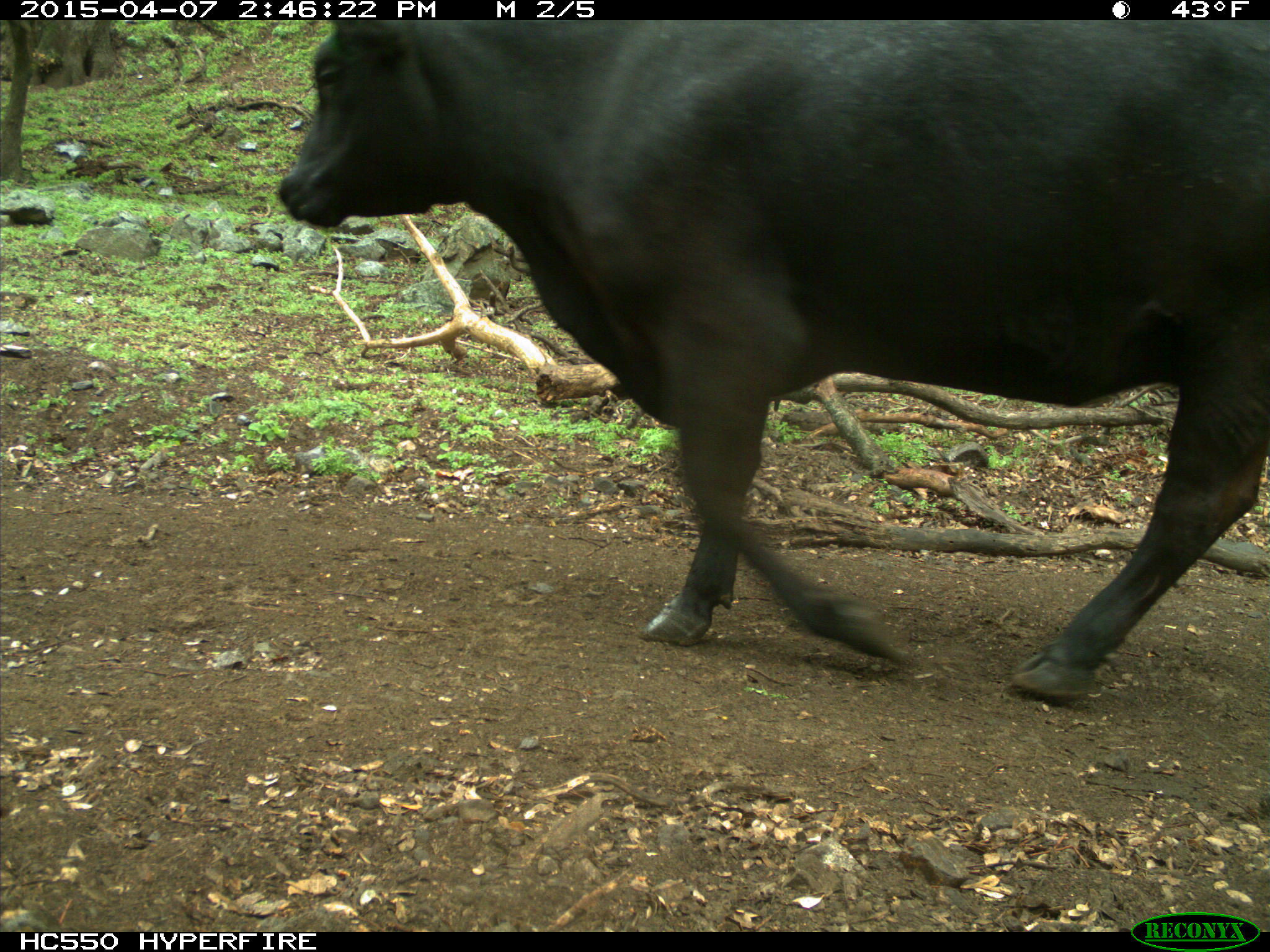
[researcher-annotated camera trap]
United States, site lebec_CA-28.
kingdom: Animalia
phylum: Chordata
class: Mammalia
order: Artiodactyla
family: Bovidae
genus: Bos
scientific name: Bos taurus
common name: domestic cow